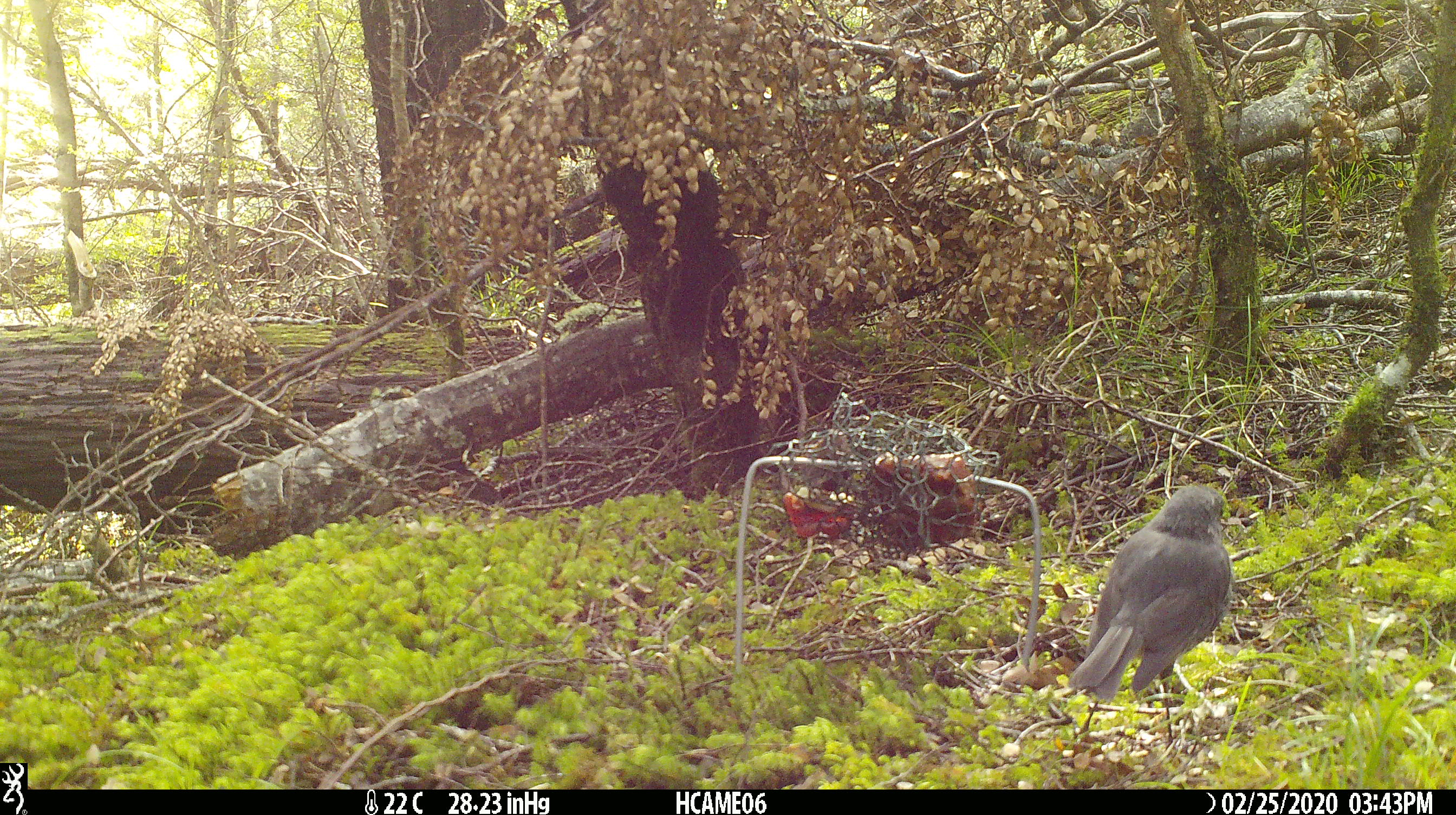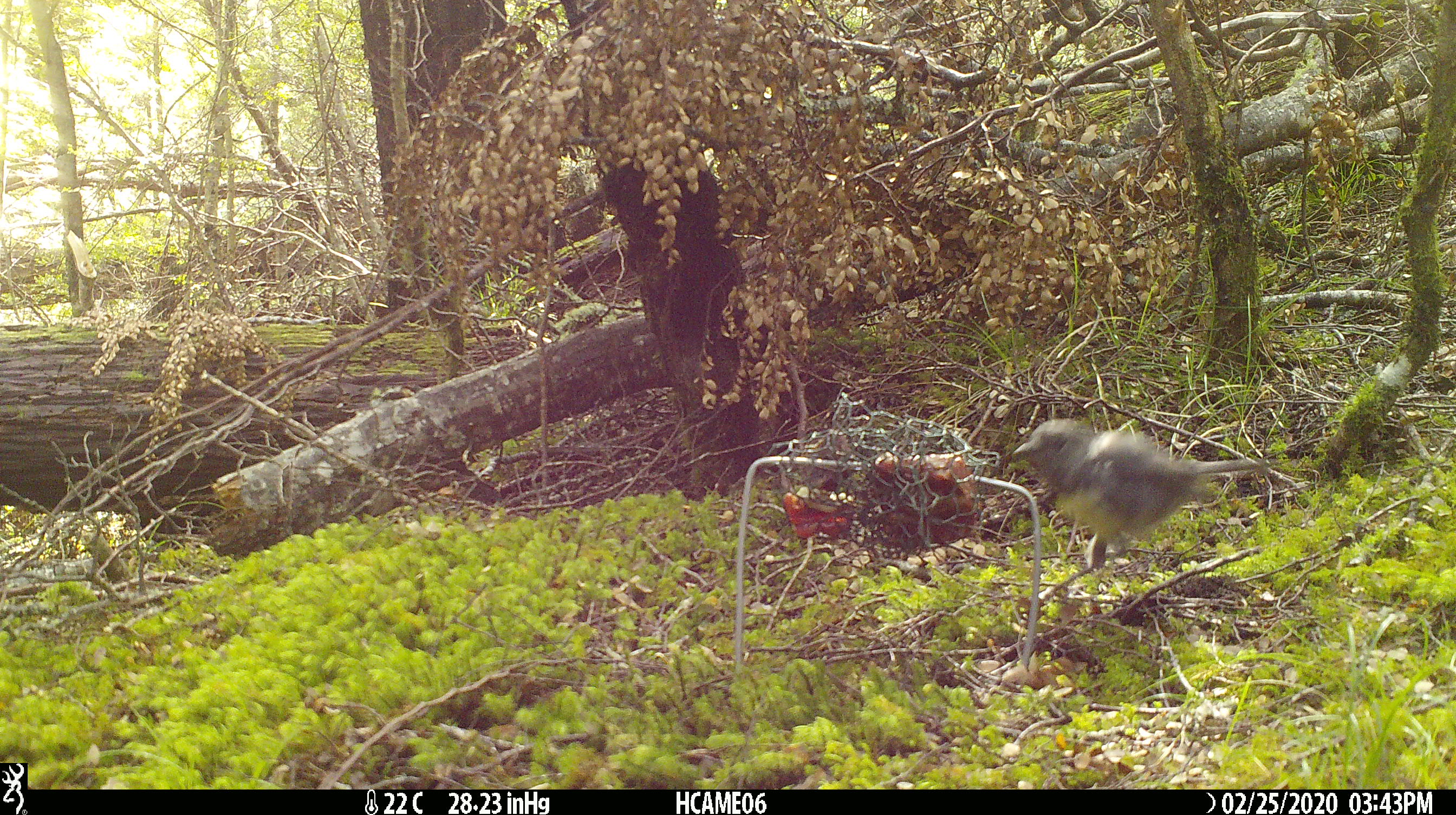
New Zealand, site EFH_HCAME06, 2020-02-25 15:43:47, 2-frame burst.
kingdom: Animalia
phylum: Chordata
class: Aves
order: Passeriformes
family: Petroicidae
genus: Petroica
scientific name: Petroica australis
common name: new zealand robin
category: robin